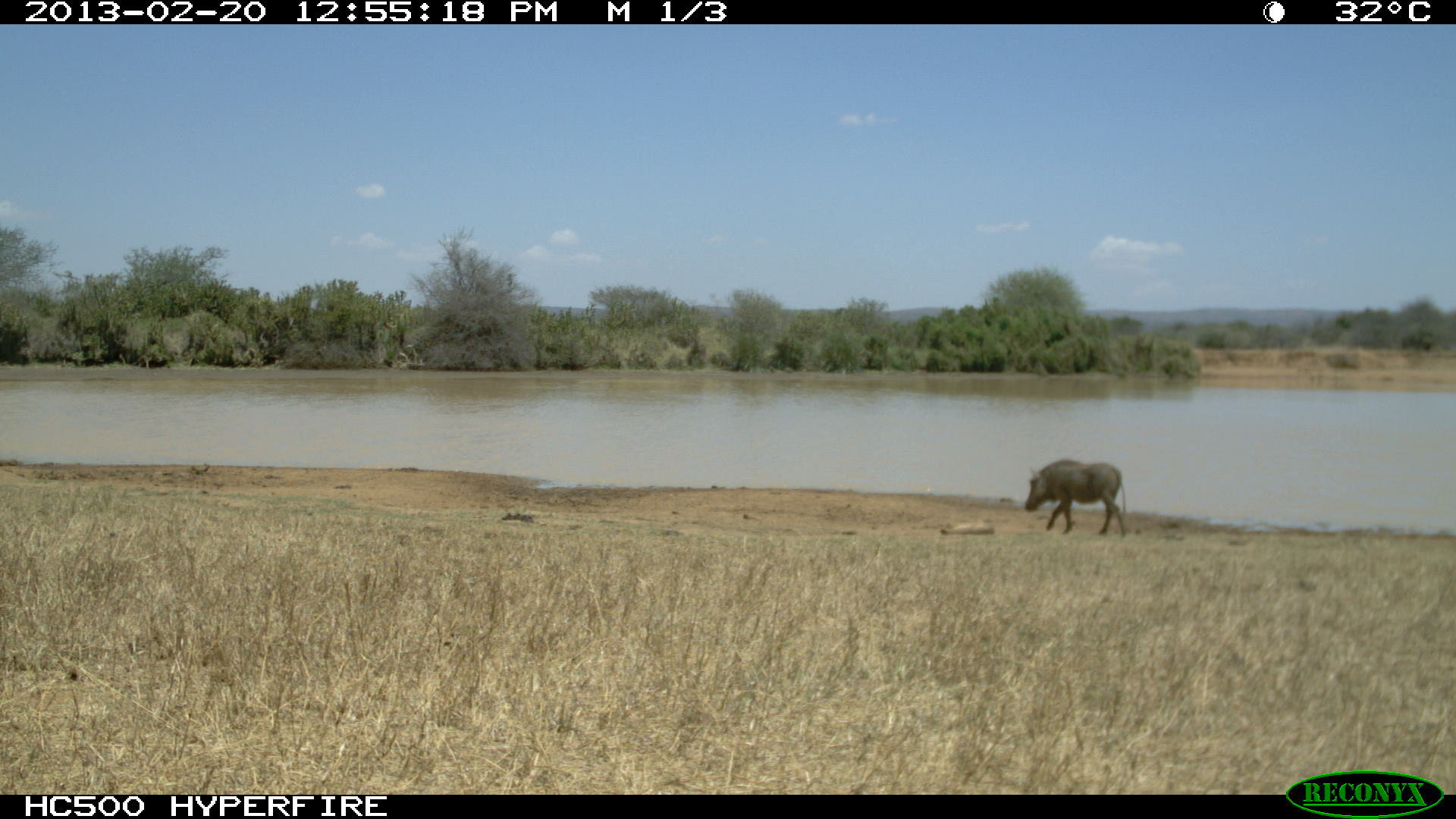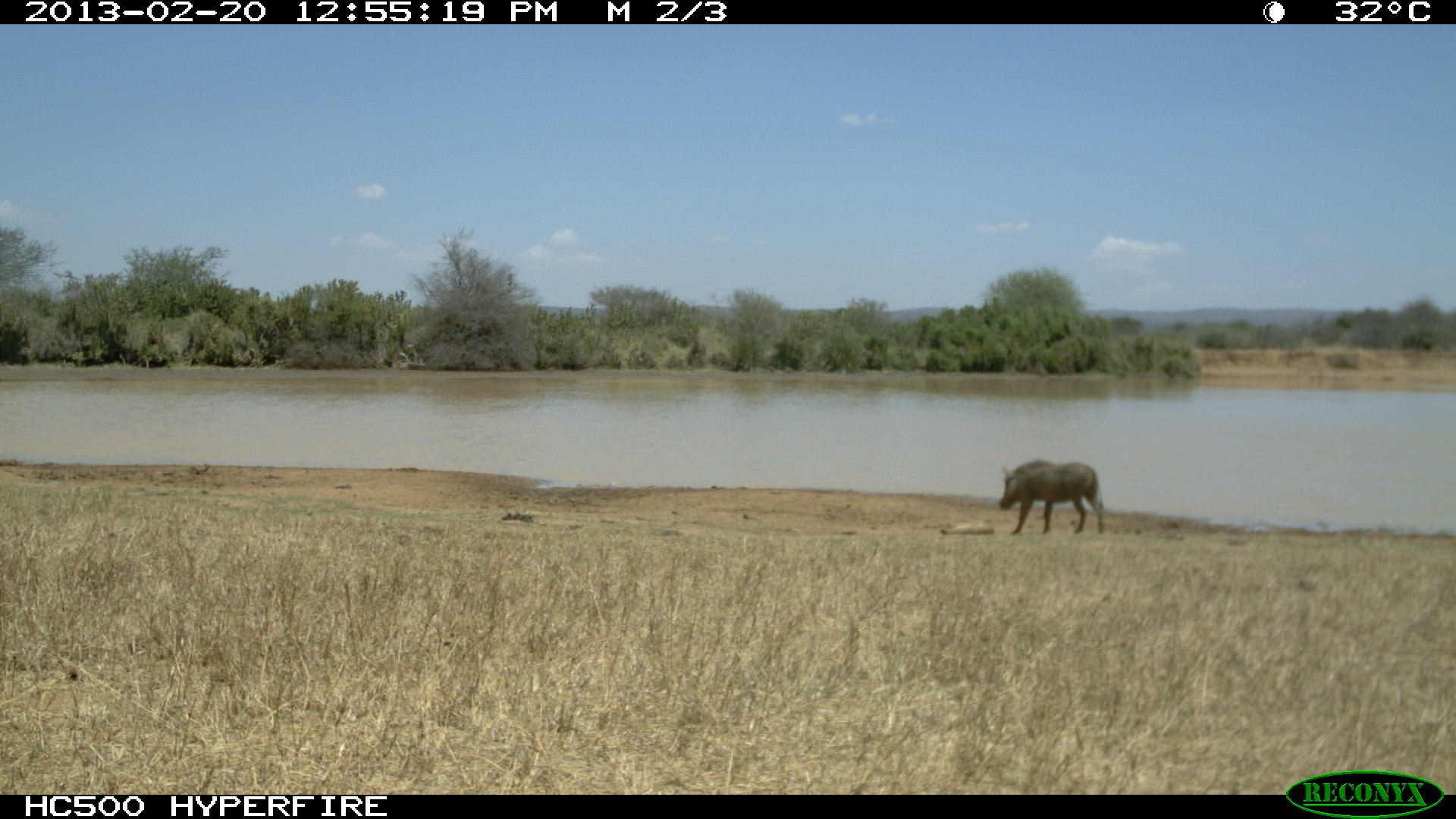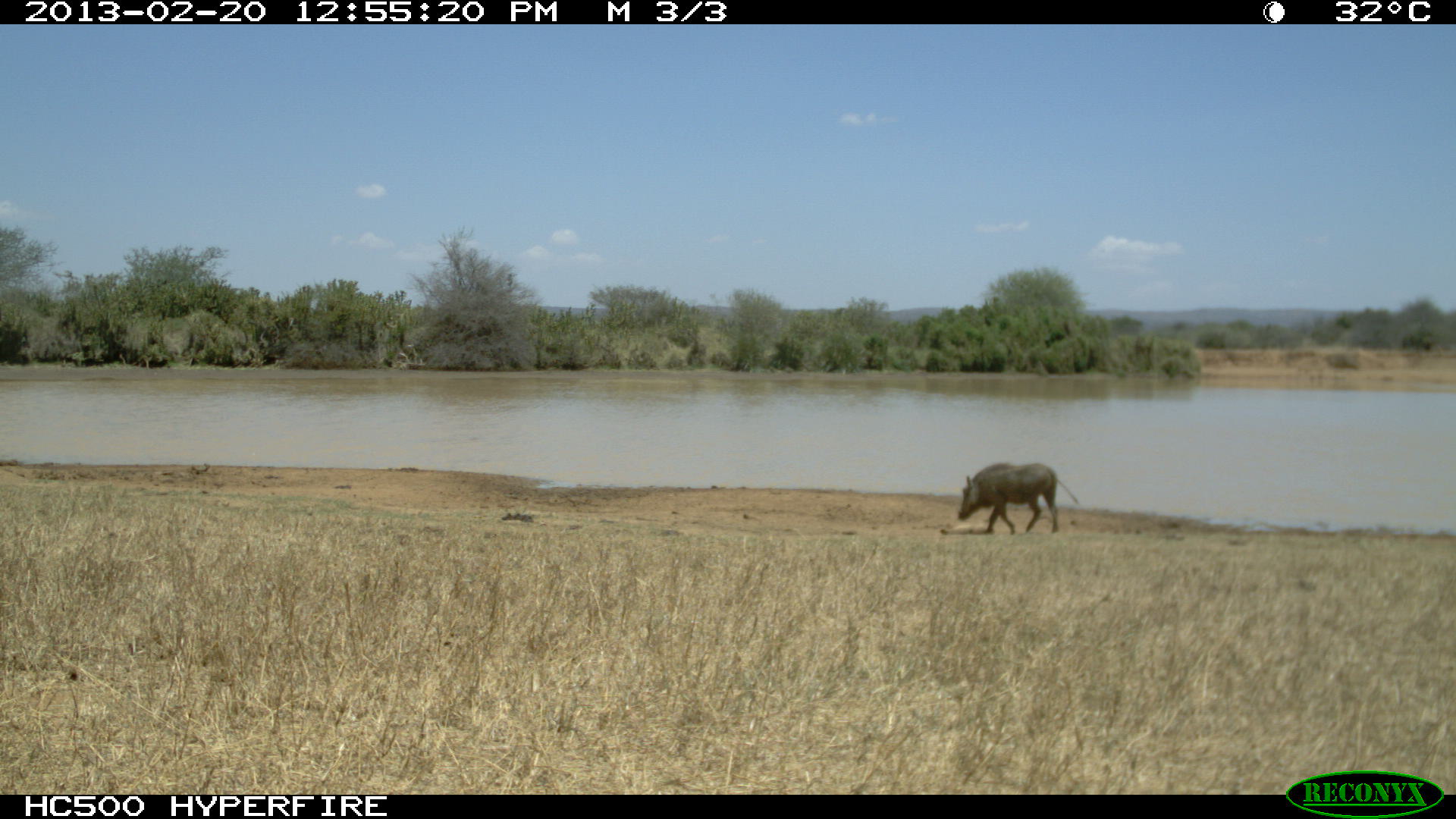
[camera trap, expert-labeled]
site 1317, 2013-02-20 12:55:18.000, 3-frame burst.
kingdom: Animalia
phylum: Chordata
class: Mammalia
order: Artiodactyla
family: Suidae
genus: Phacochoerus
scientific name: Phacochoerus africanus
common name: common warthog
Phacochoerus africanus (common warthog), count 1.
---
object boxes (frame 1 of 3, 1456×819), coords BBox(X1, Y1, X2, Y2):
phacochoerus africanus: BBox(1024, 459, 1127, 539)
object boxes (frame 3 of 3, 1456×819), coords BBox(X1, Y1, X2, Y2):
phacochoerus africanus: BBox(958, 463, 1079, 534)